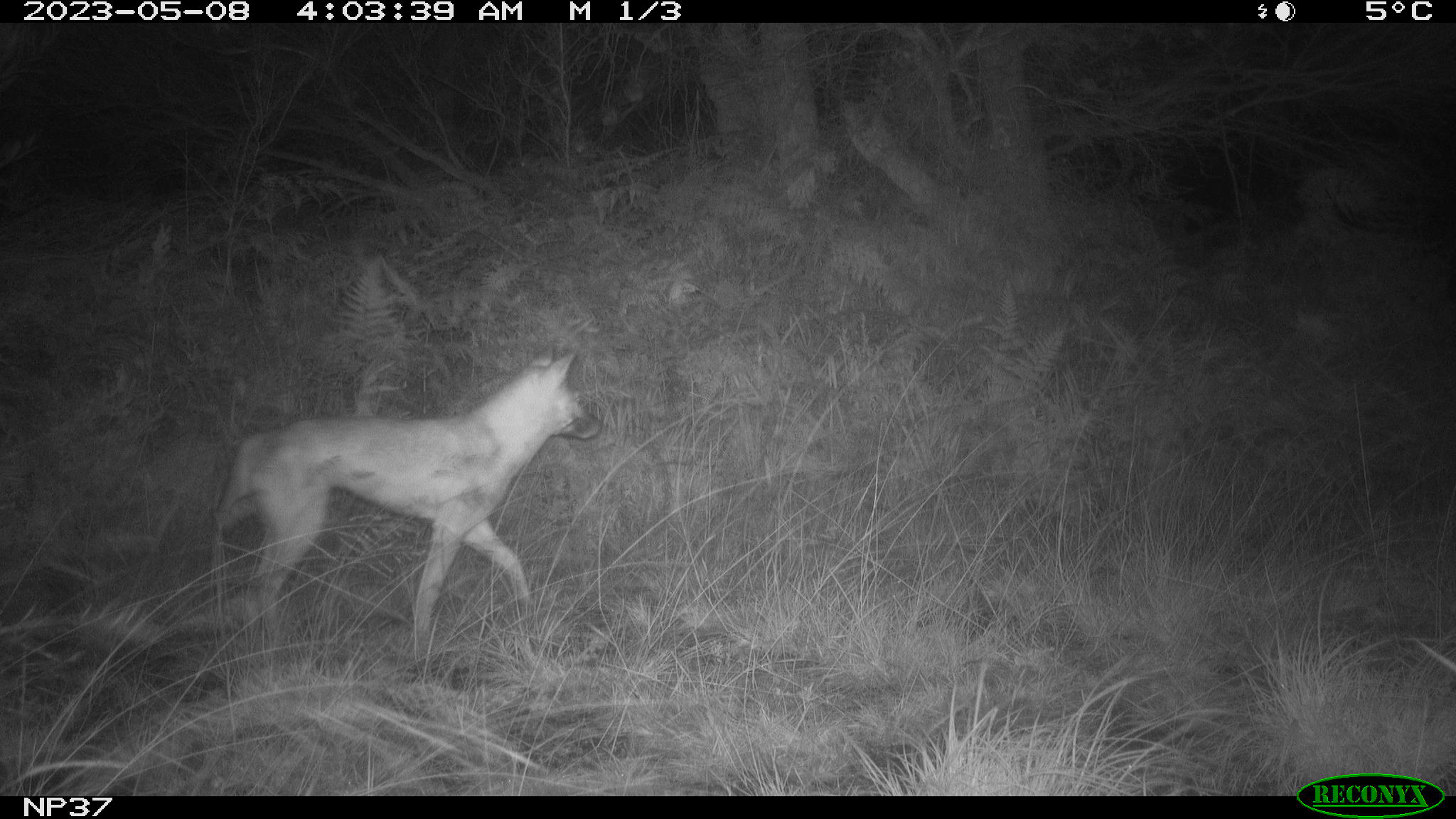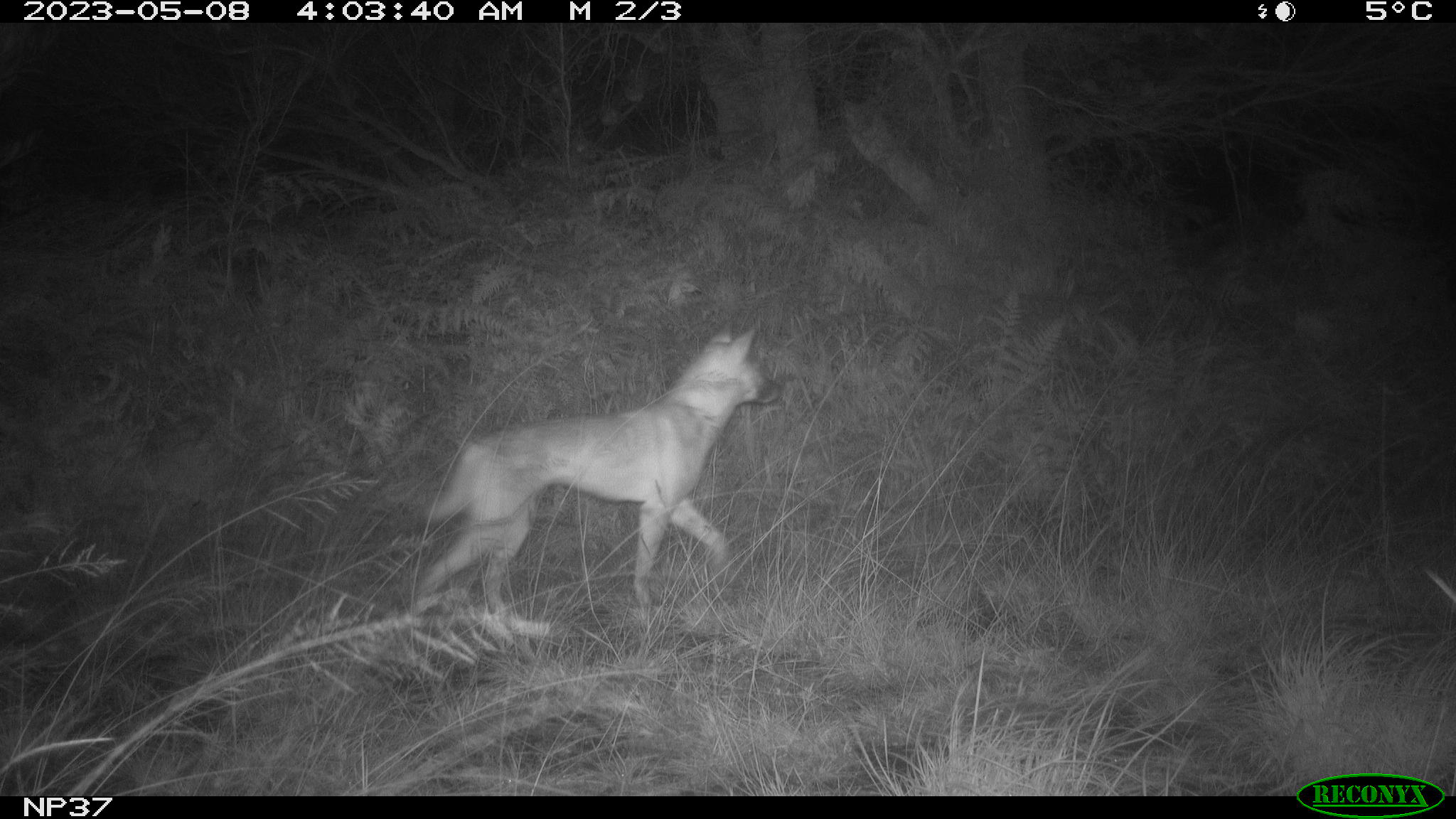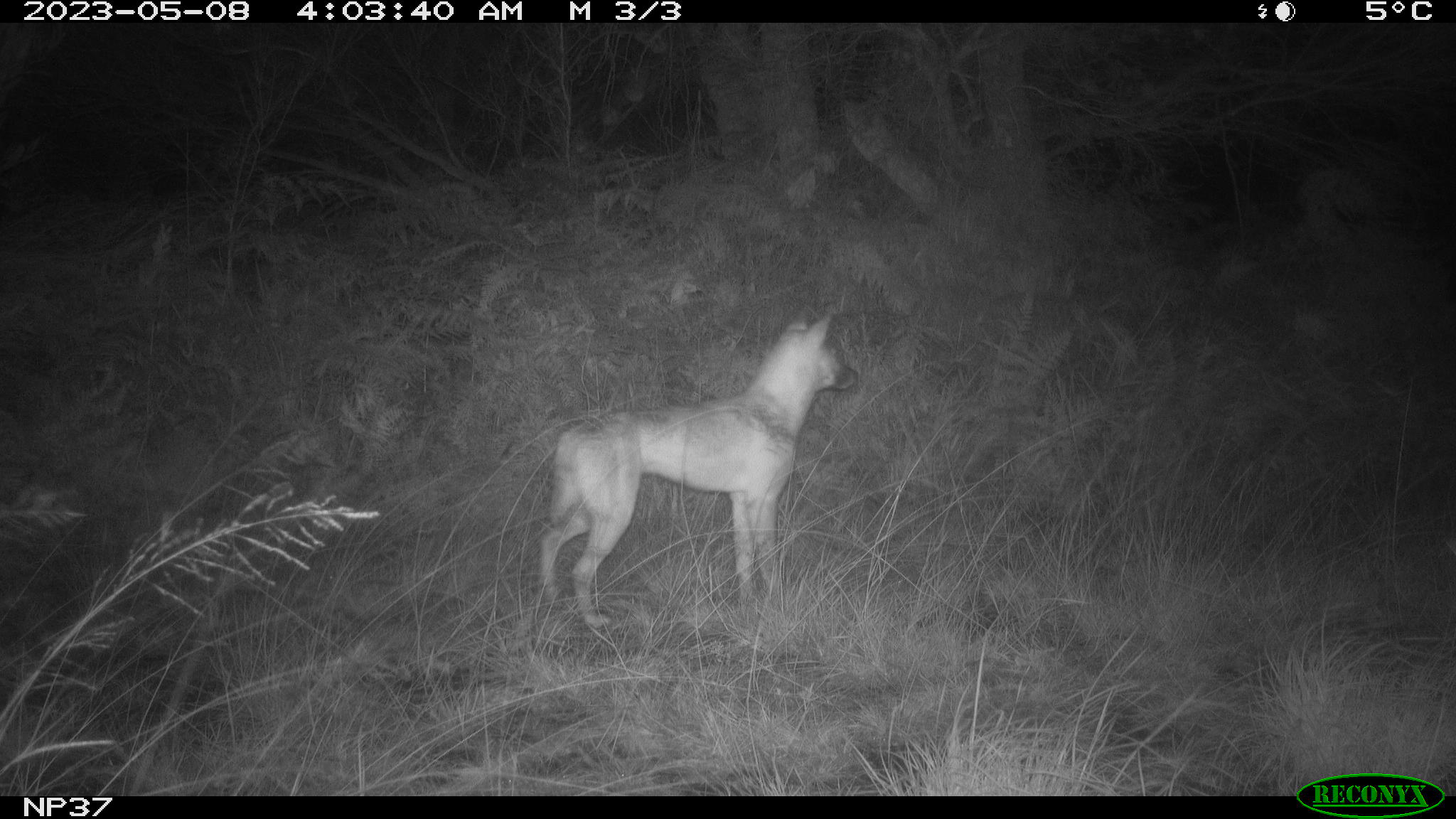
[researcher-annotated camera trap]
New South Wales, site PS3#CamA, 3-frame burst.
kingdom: Animalia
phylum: Chordata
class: Mammalia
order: Carnivora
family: Canidae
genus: Canis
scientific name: Canis familiaris dingo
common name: dingo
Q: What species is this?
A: Dingo (Canis familiaris dingo).